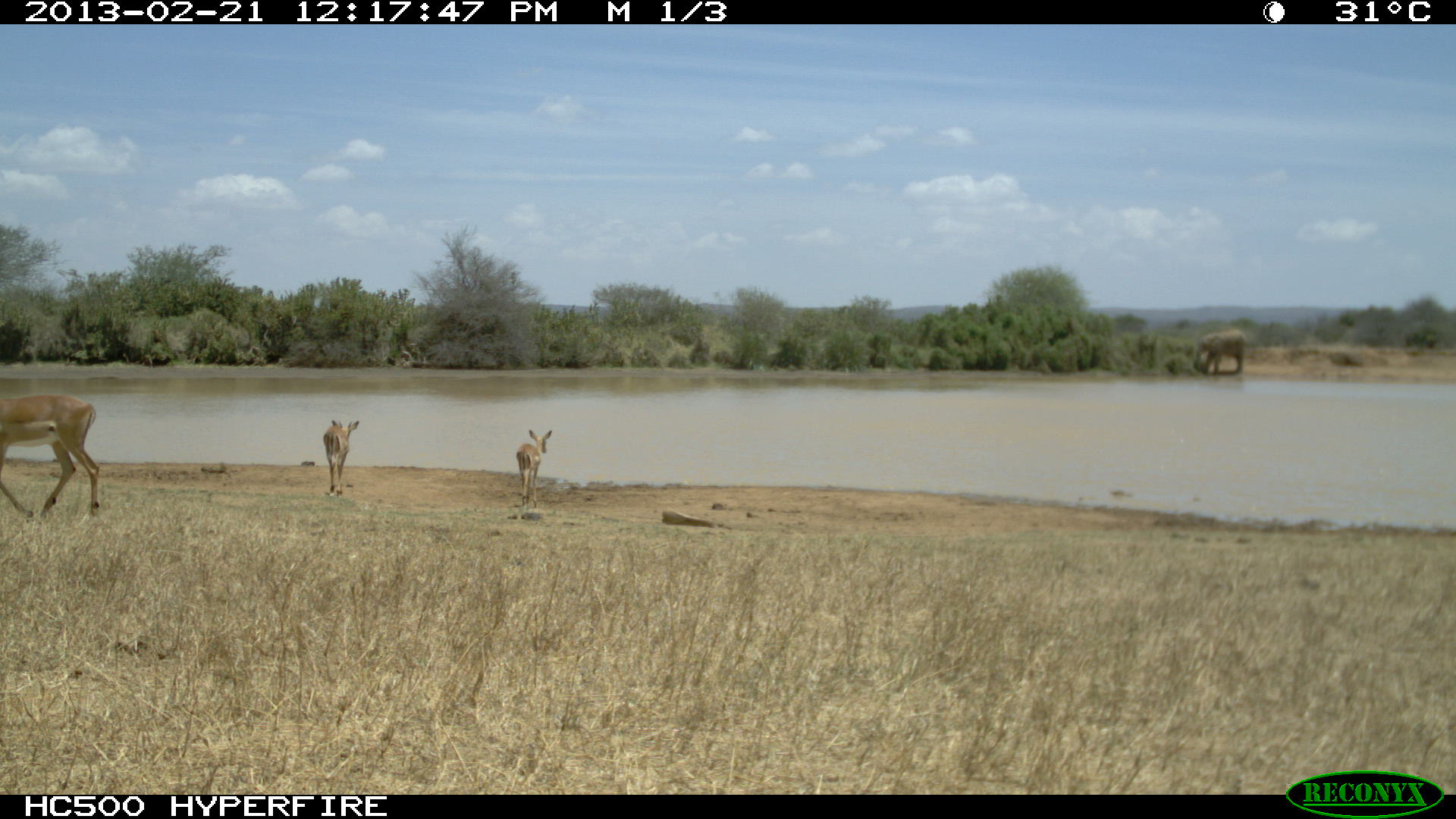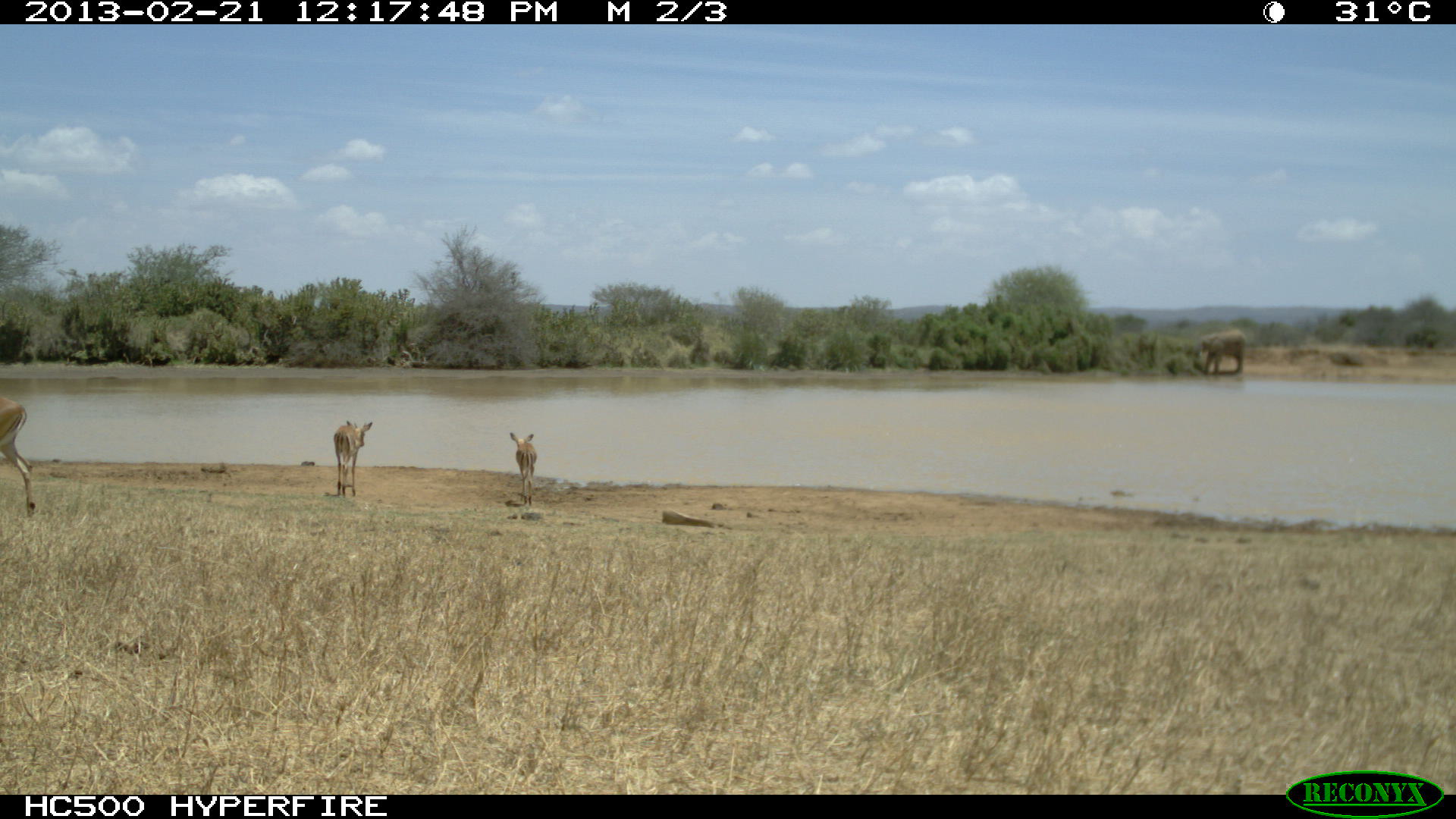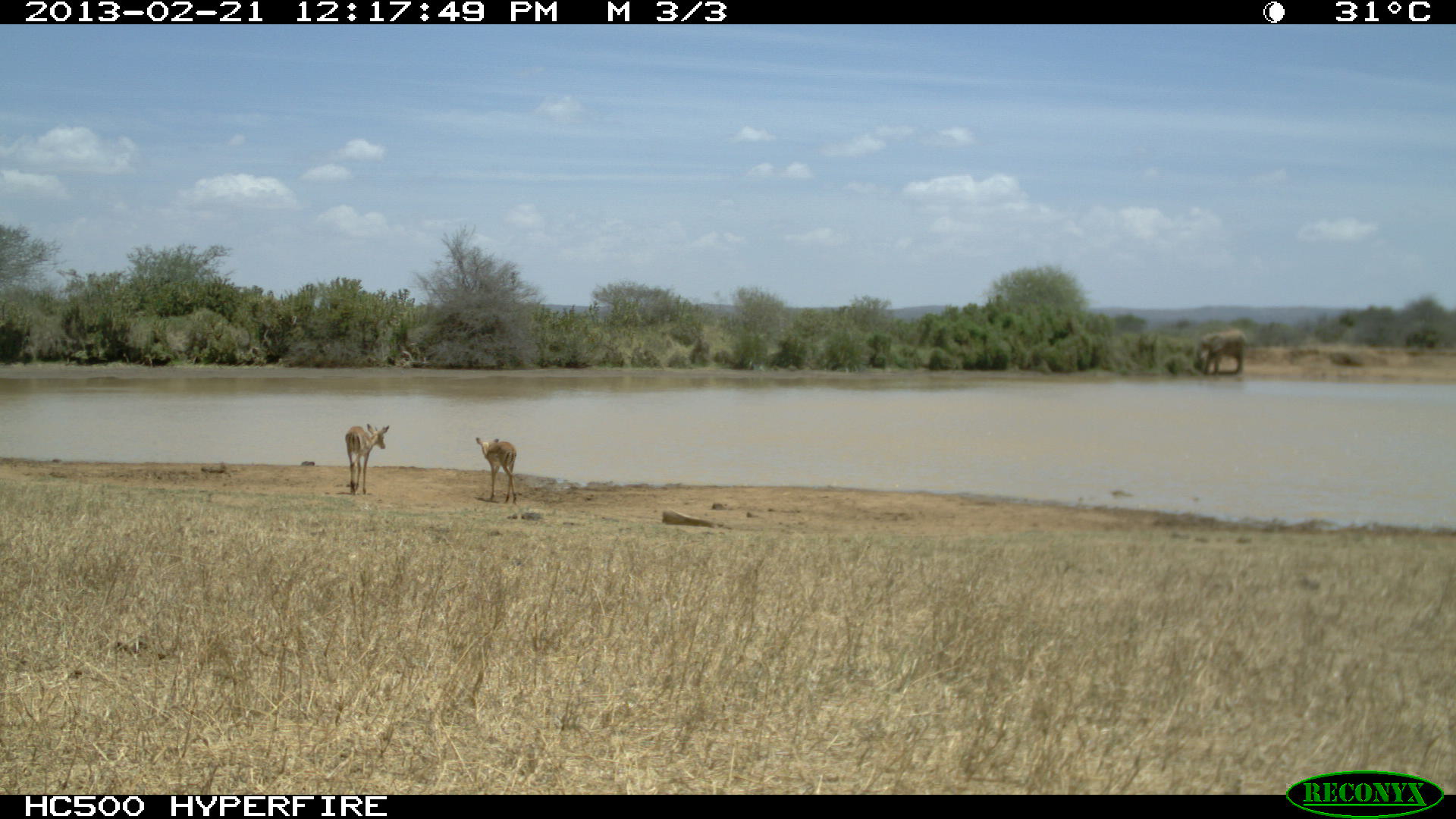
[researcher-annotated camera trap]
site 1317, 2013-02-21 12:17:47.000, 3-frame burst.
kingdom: Animalia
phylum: Chordata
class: Mammalia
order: Artiodactyla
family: Bovidae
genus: Aepyceros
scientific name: Aepyceros melampus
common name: impala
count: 3